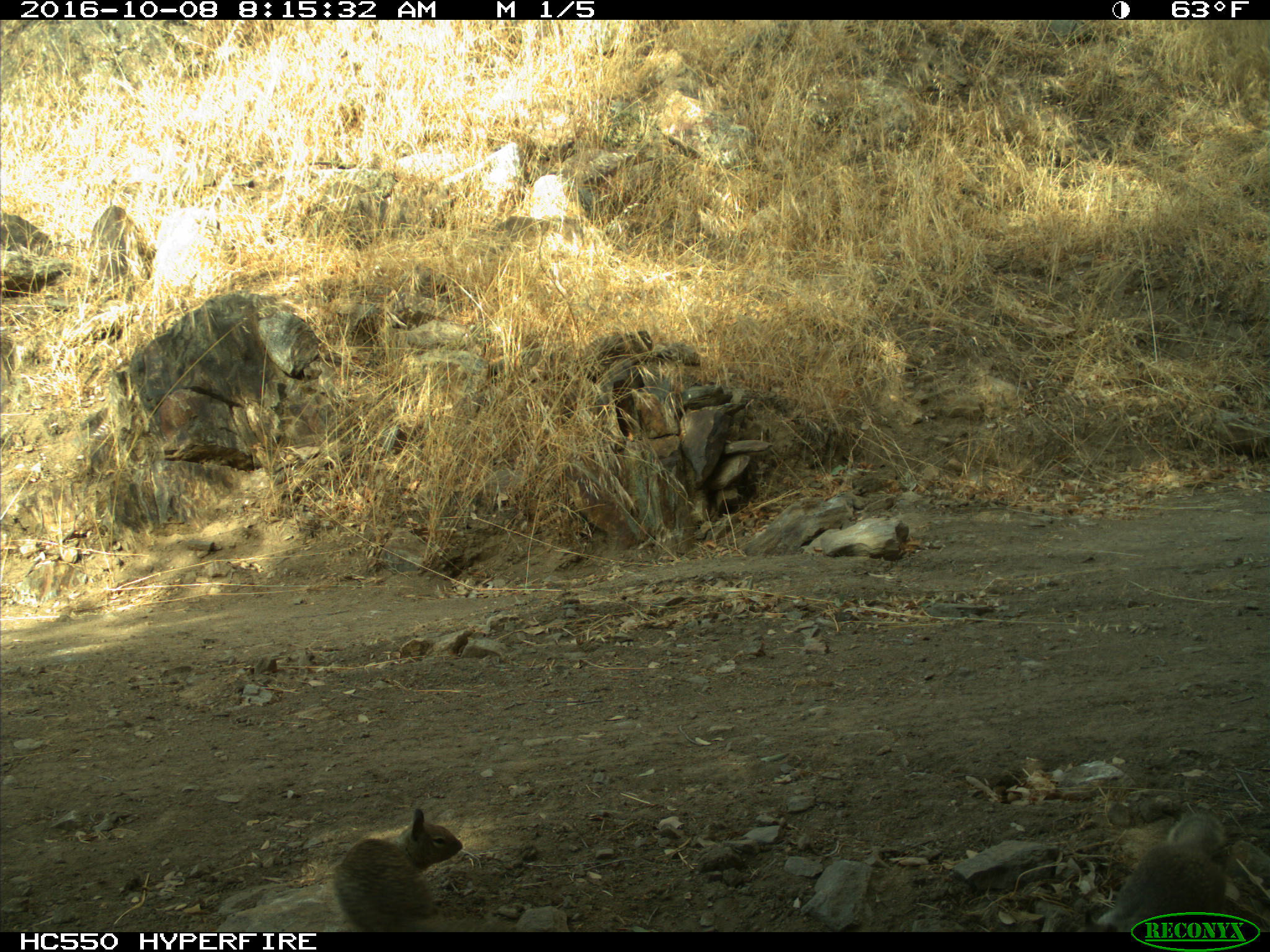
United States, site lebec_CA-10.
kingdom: Animalia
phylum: Chordata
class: Mammalia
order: Rodentia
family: Sciuridae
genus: Otospermophilus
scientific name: Otospermophilus beecheyi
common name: california ground squirrel